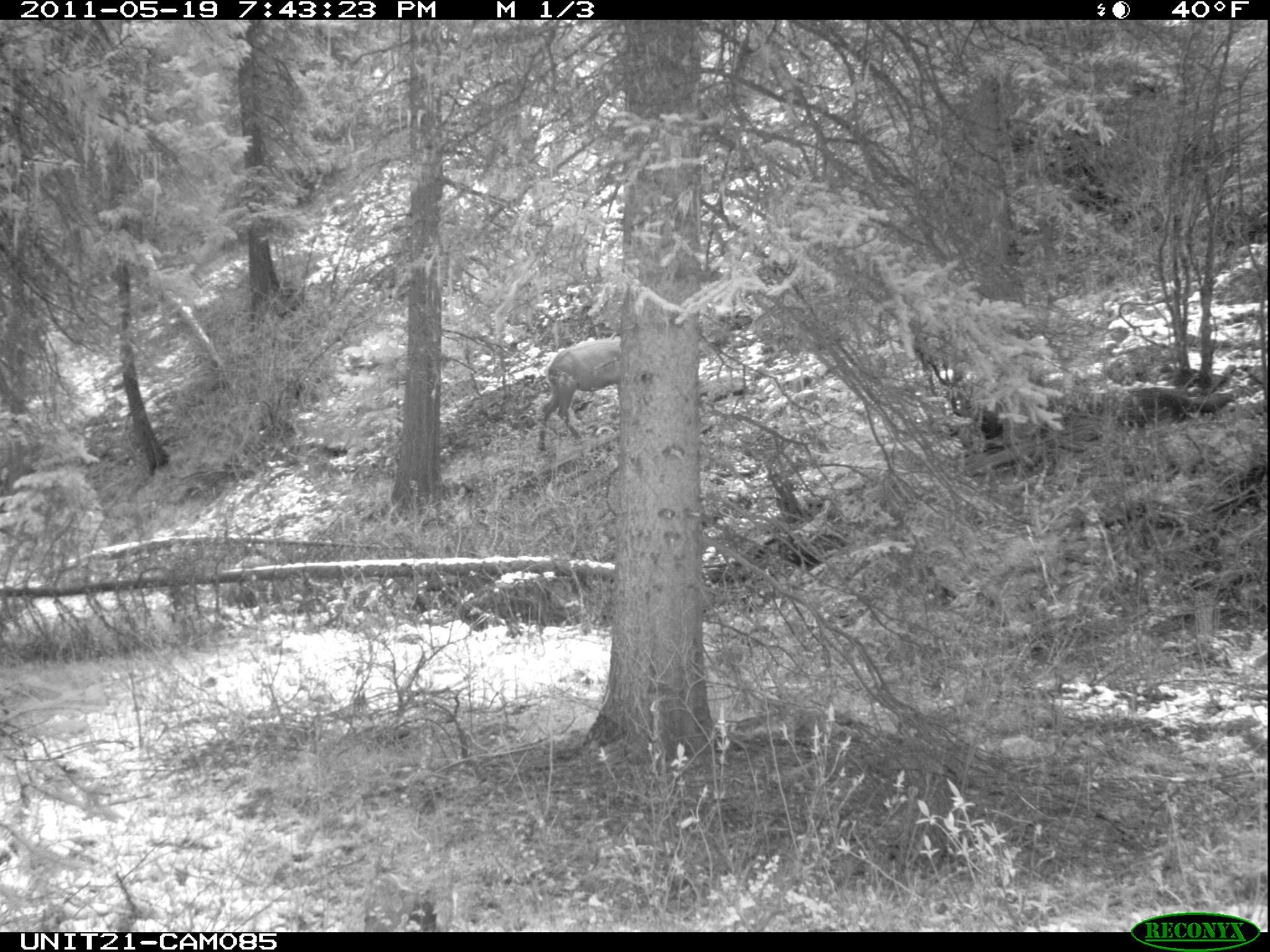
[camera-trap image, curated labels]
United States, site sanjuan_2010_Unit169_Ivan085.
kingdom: Animalia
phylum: Chordata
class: Mammalia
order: Artiodactyla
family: Cervidae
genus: Cervus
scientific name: Cervus elaphus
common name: red deer